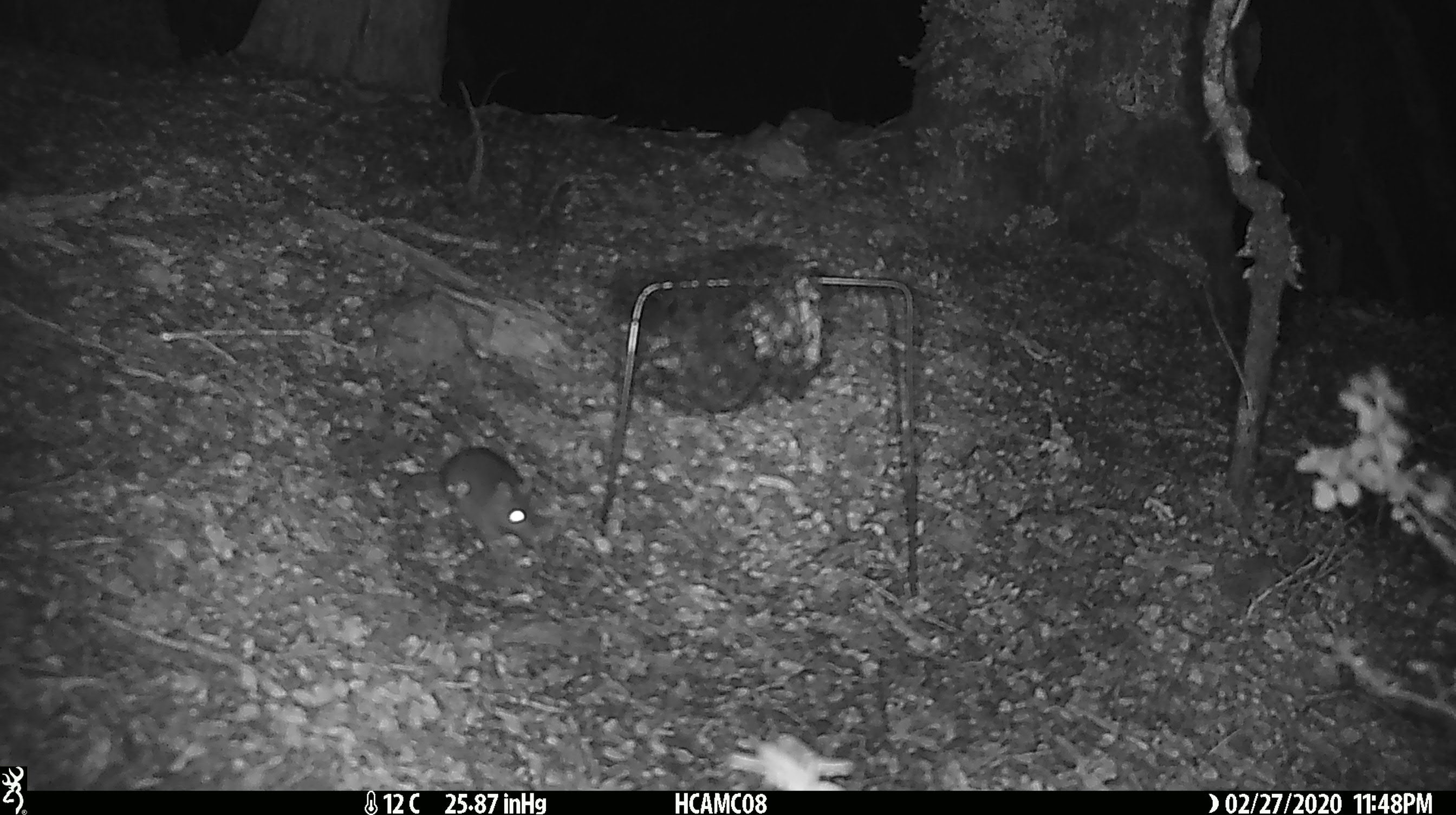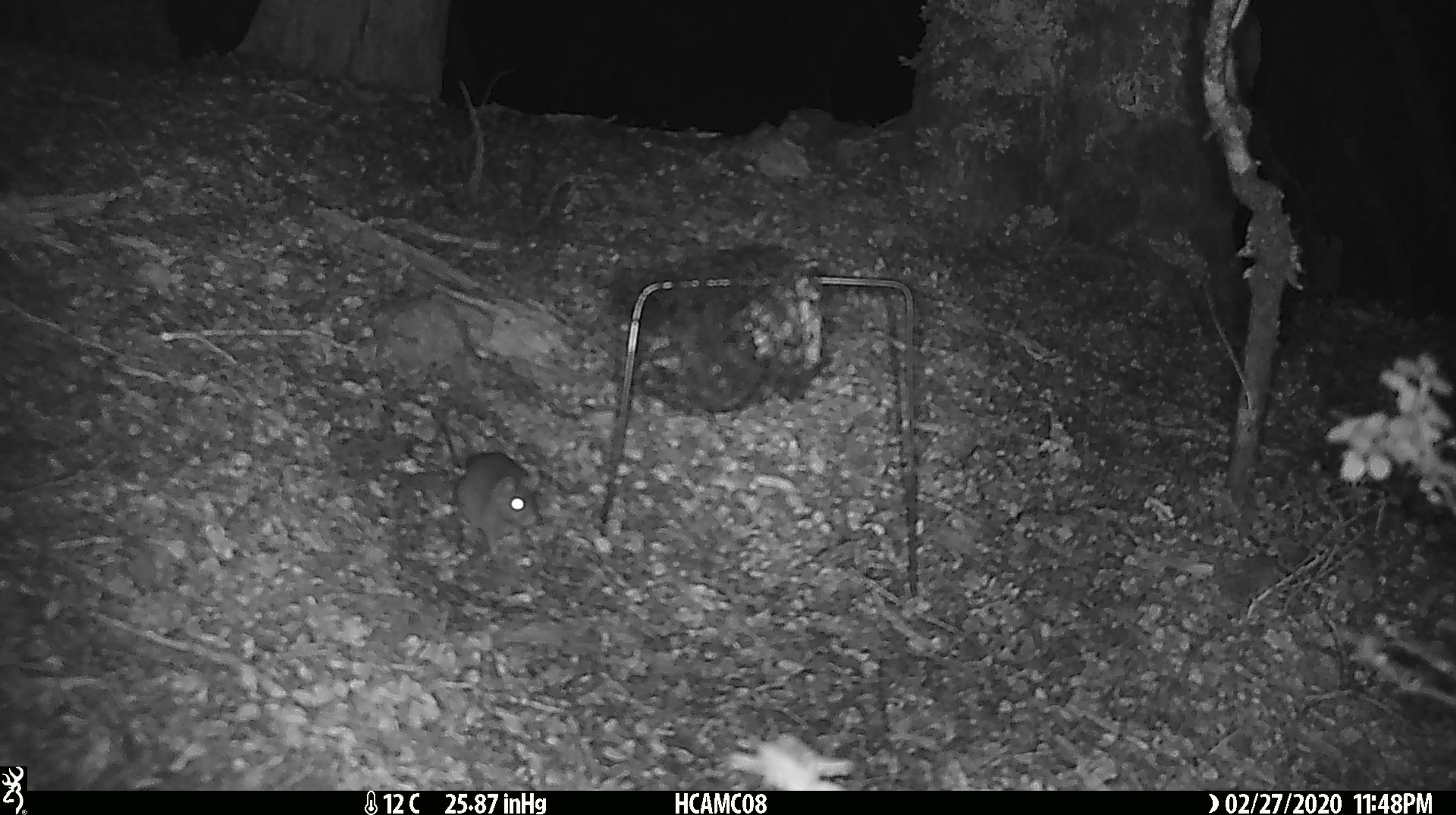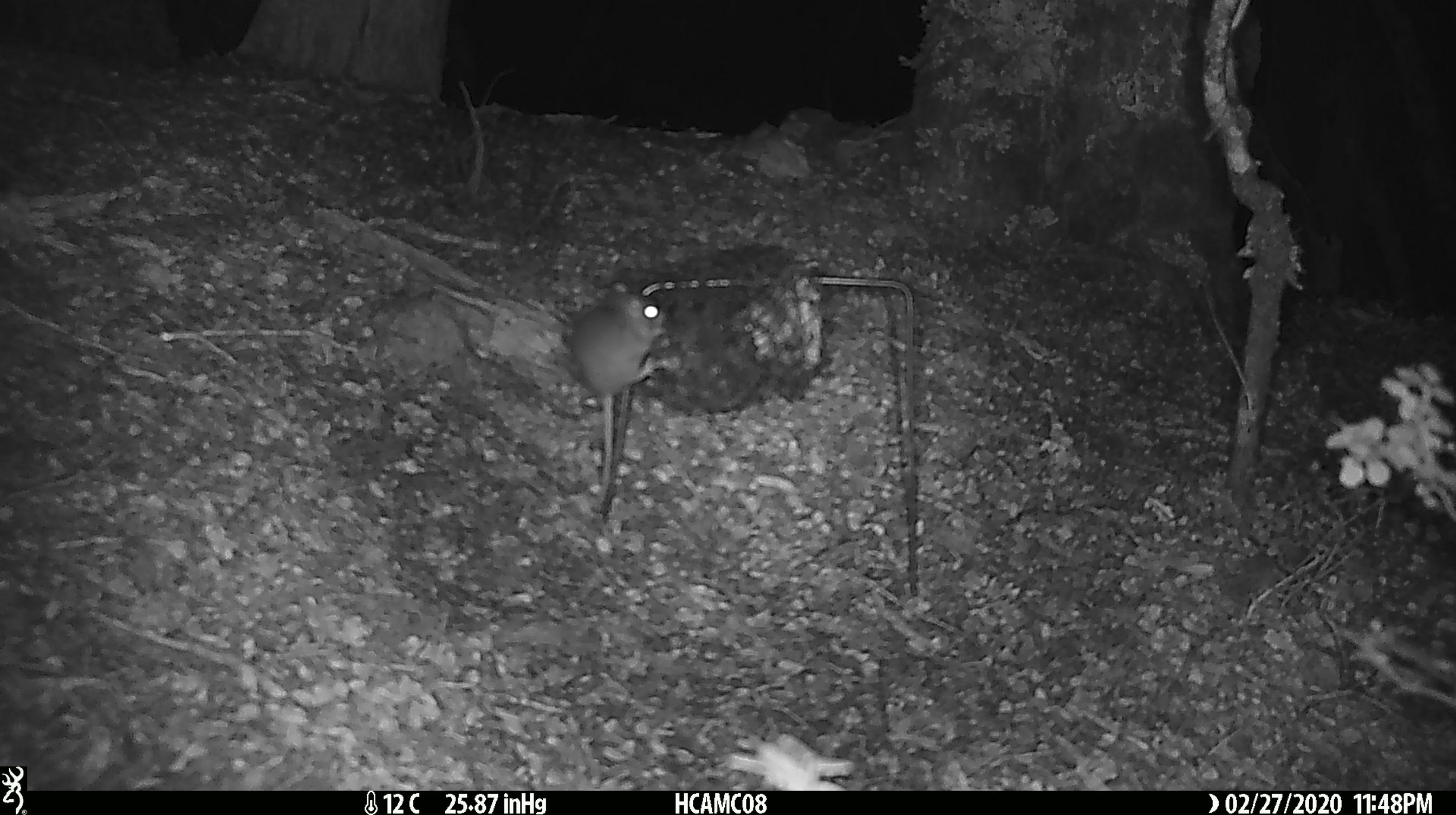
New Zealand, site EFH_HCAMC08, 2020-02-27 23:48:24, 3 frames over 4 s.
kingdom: Animalia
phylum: Chordata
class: Mammalia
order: Rodentia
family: Muridae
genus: Mus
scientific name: Mus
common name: mouse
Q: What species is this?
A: Mouse (Mus).